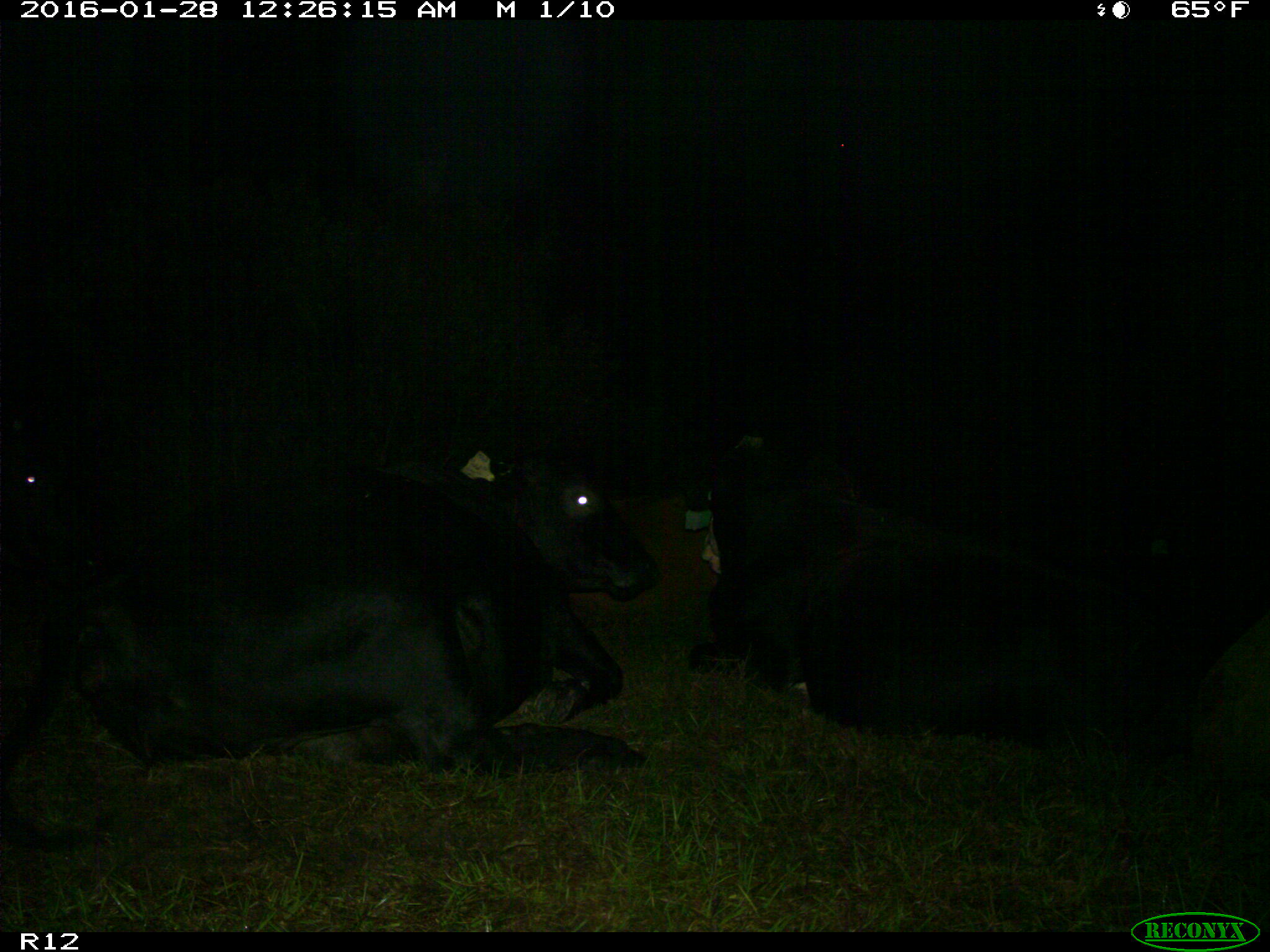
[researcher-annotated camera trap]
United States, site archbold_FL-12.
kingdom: Animalia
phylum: Chordata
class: Mammalia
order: Artiodactyla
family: Bovidae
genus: Bos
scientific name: Bos taurus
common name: domestic cow